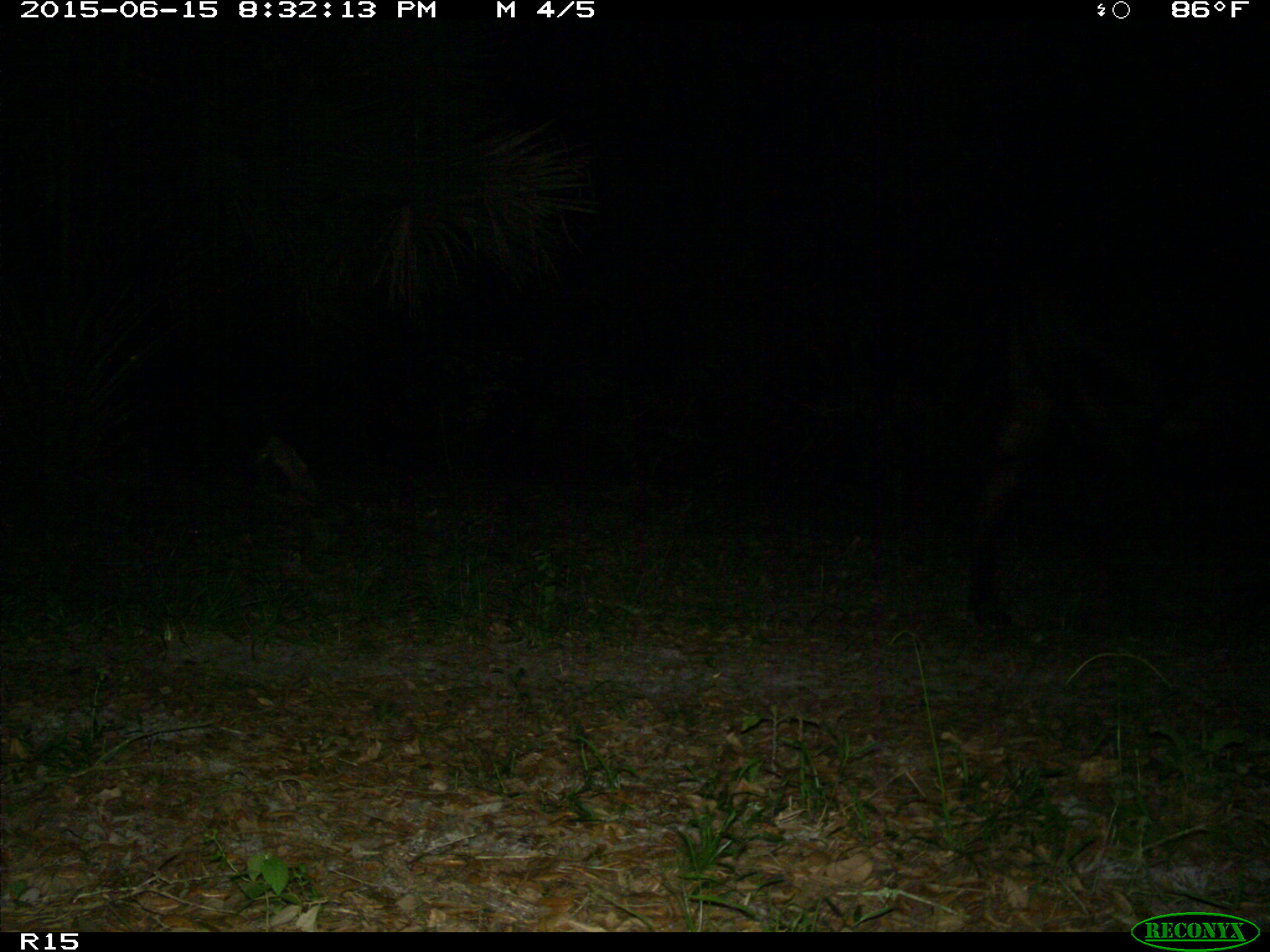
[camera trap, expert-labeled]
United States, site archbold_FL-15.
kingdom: Animalia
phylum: Chordata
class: Mammalia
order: Artiodactyla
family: Bovidae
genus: Bos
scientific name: Bos taurus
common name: domestic cow